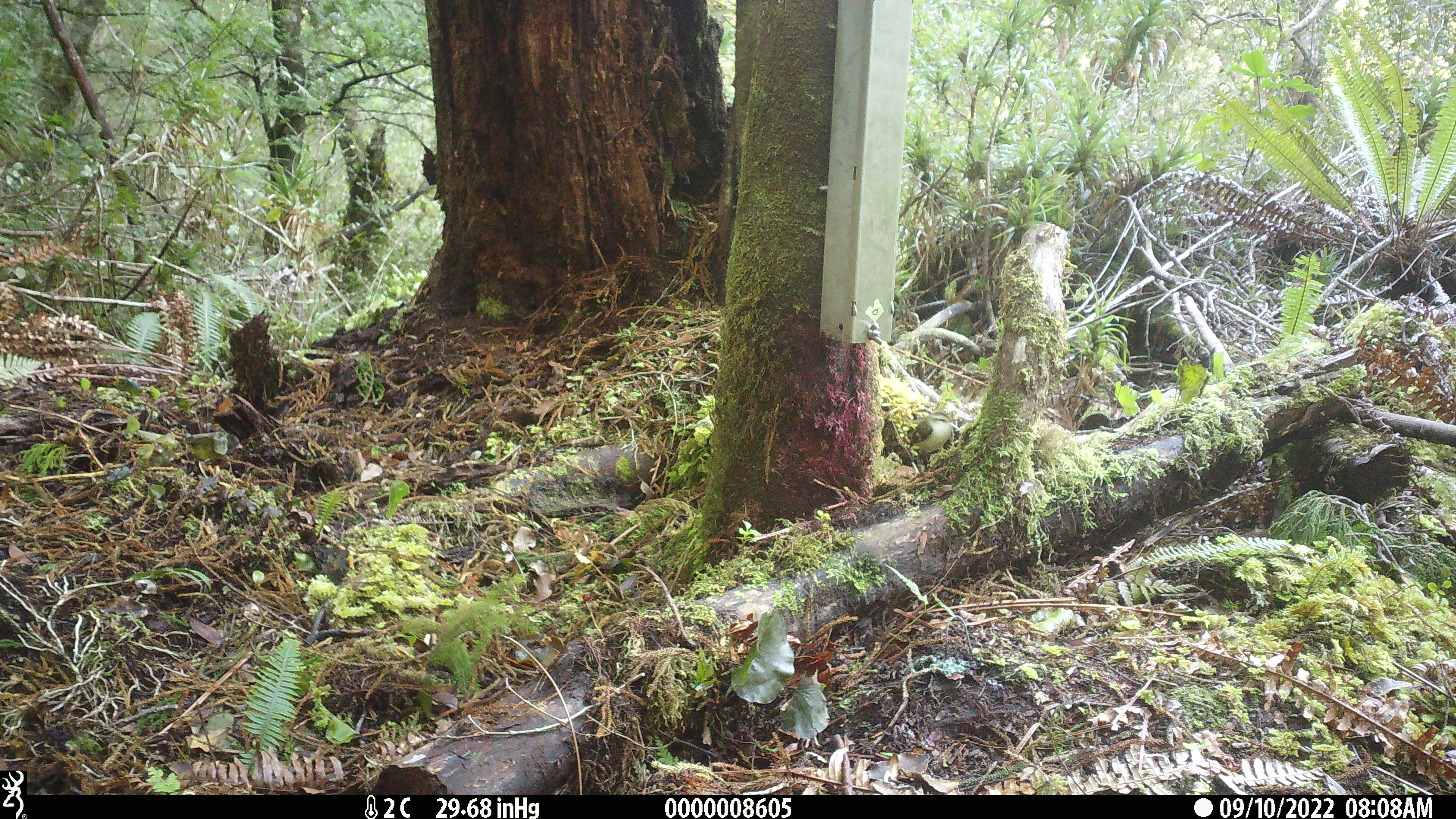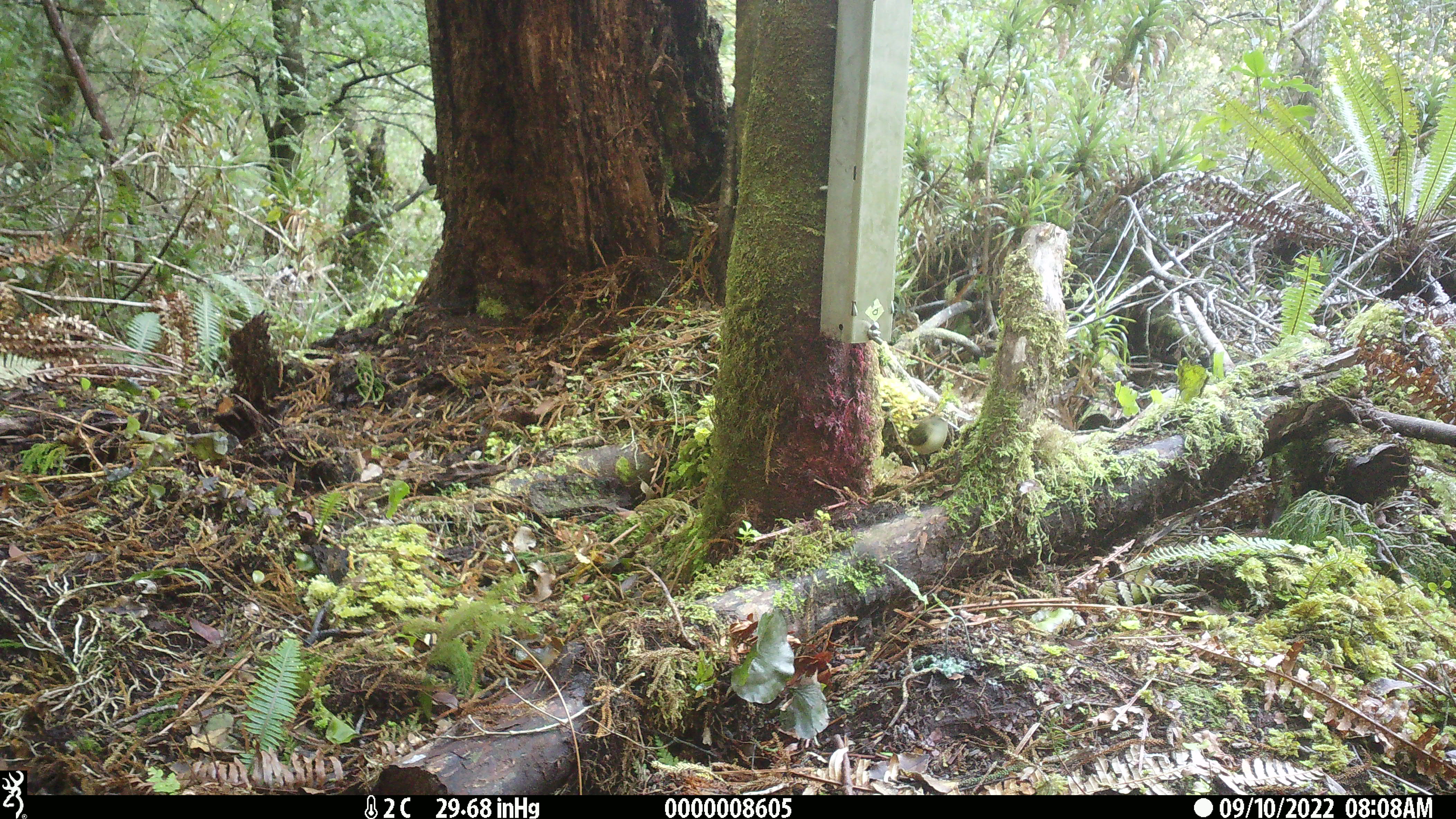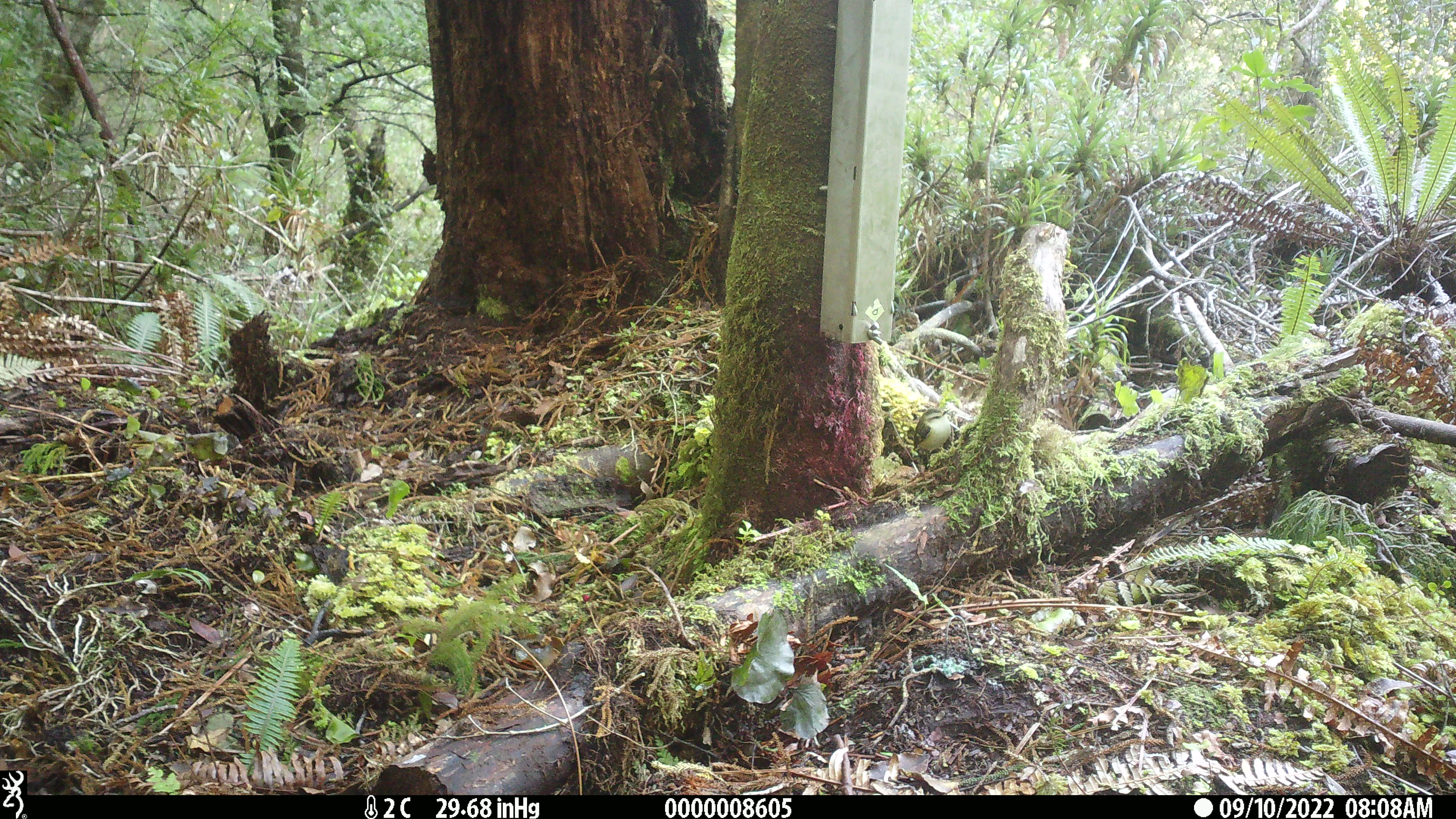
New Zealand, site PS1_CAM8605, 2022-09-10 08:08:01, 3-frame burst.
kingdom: Animalia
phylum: Chordata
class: Aves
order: Passeriformes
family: Acanthisittidae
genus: Acanthisitta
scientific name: Acanthisitta chloris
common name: rifleman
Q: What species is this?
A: Rifleman (Acanthisitta chloris).